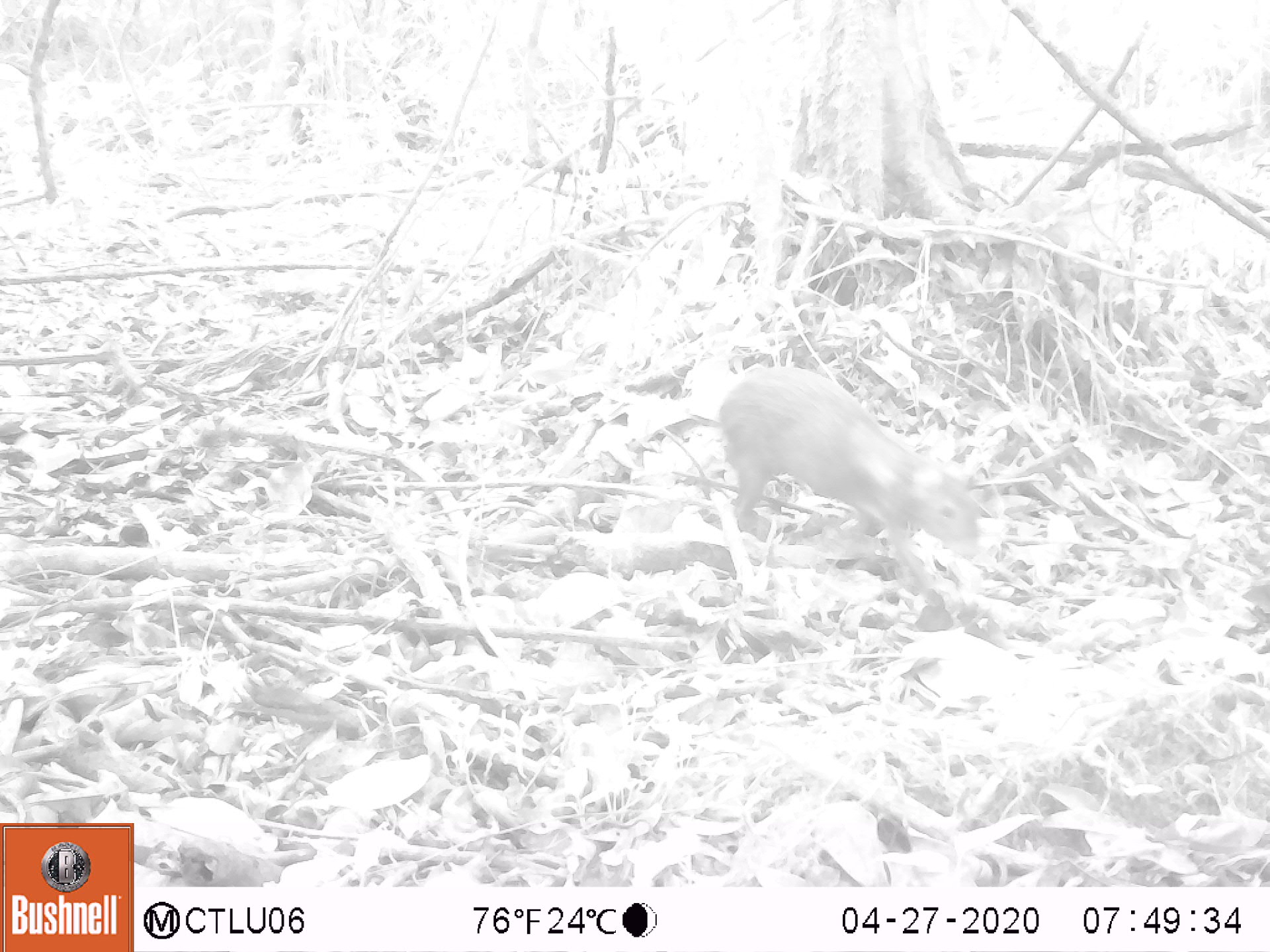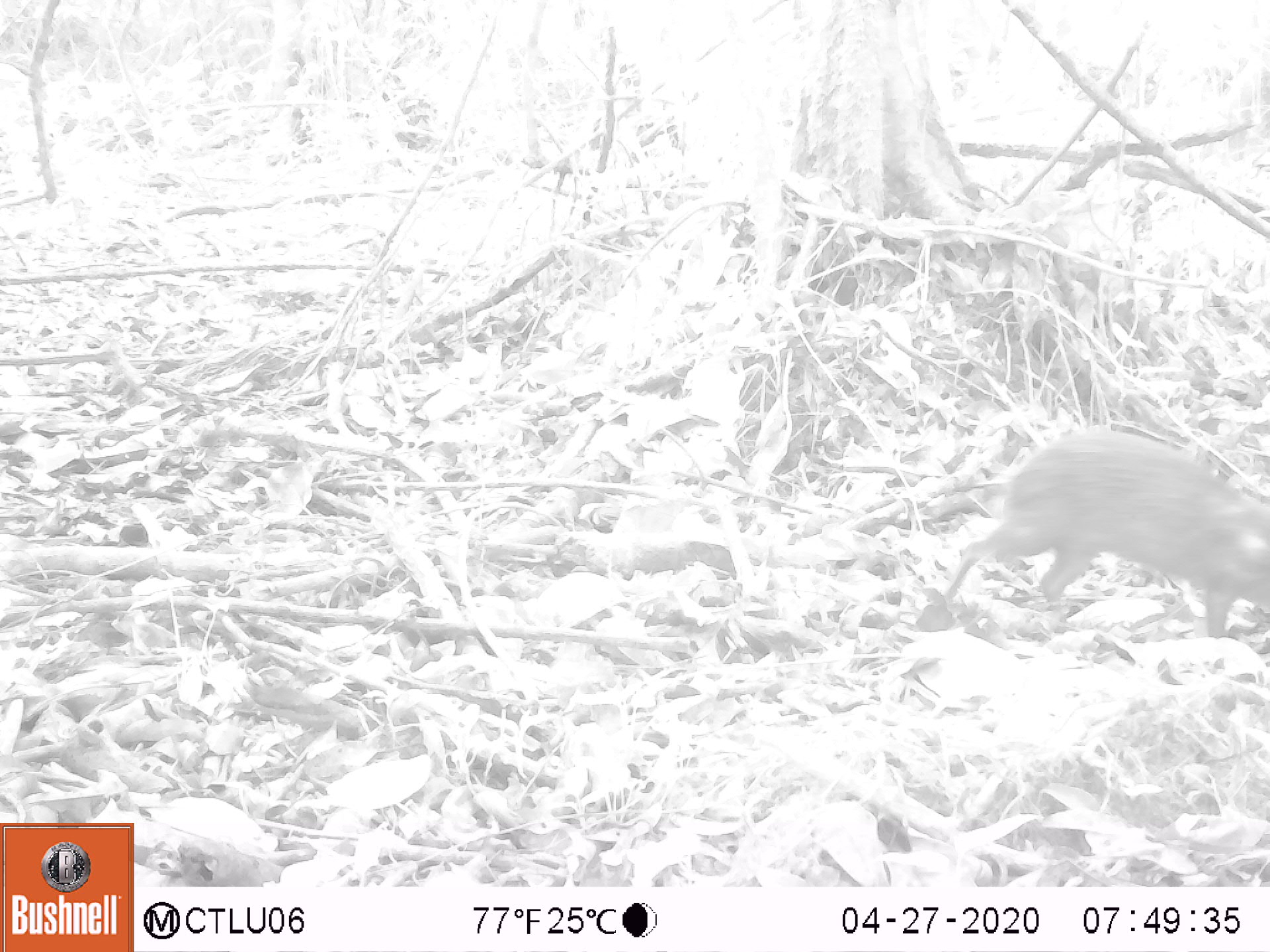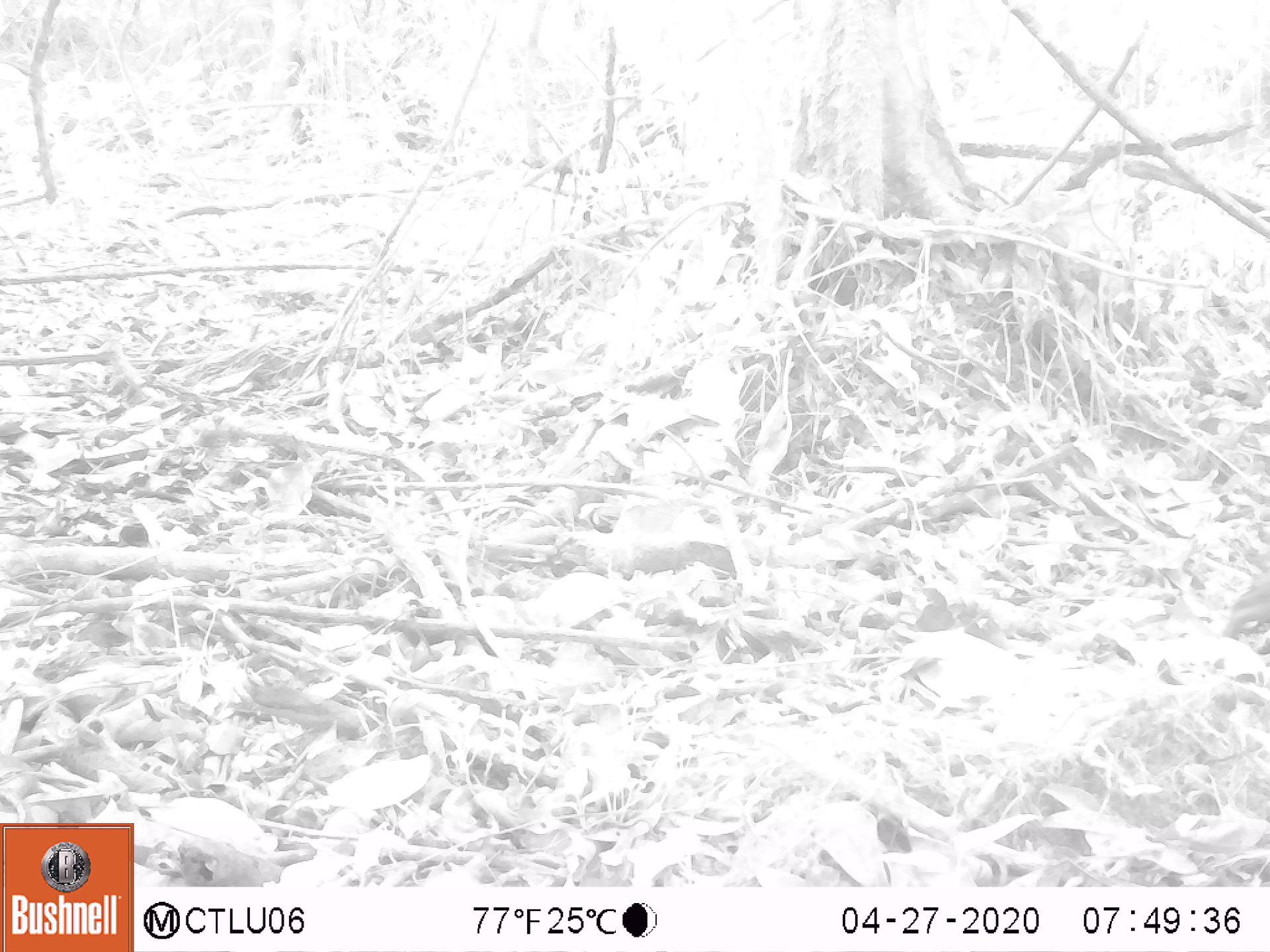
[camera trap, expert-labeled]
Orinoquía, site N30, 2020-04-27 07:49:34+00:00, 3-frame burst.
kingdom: Animalia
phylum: Chordata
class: Mammalia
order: Rodentia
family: Dasyproctidae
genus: Dasyprocta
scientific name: Dasyprocta fuliginosa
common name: black agouti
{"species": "black agouti (Dasyprocta fuliginosa)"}